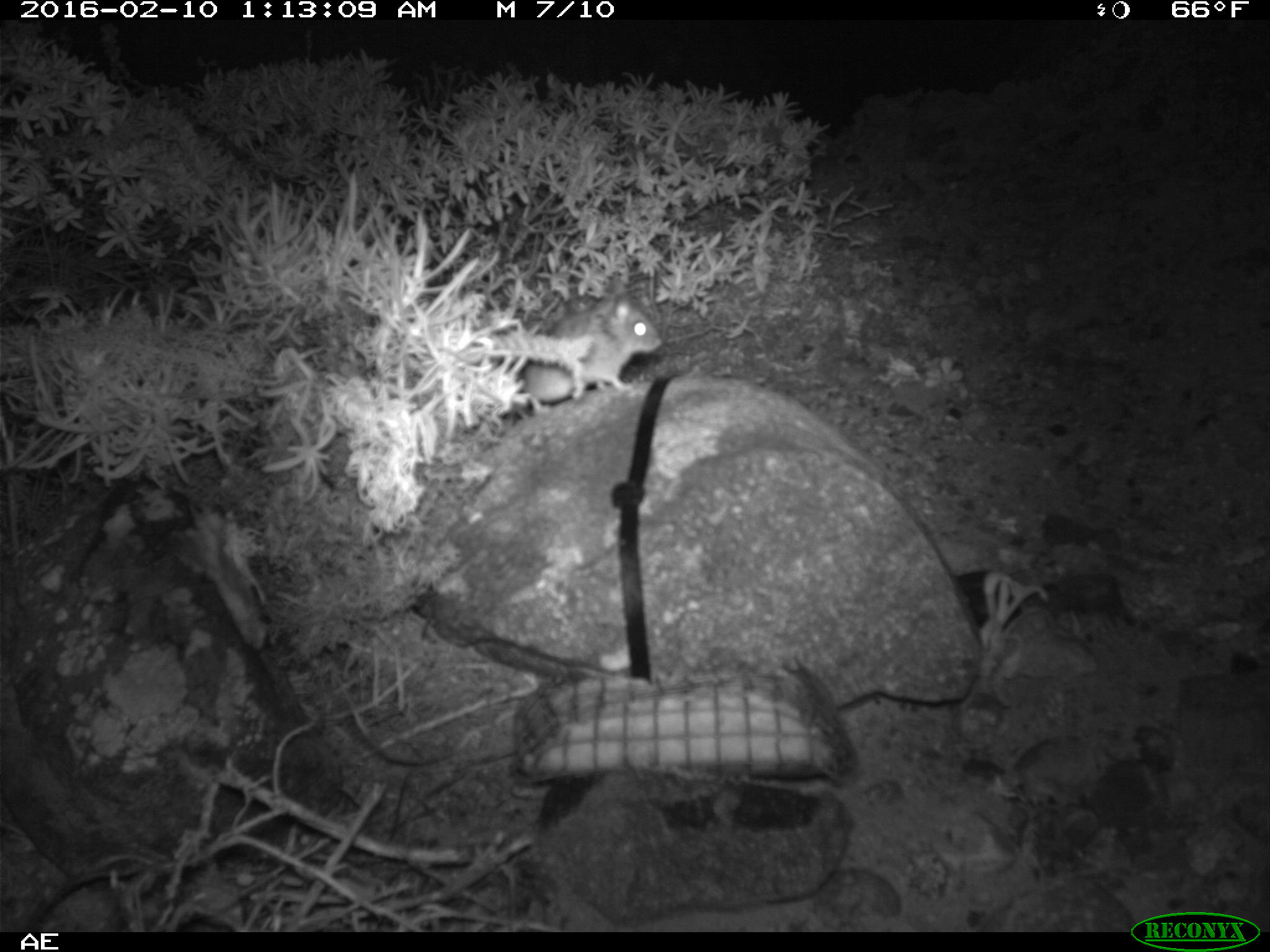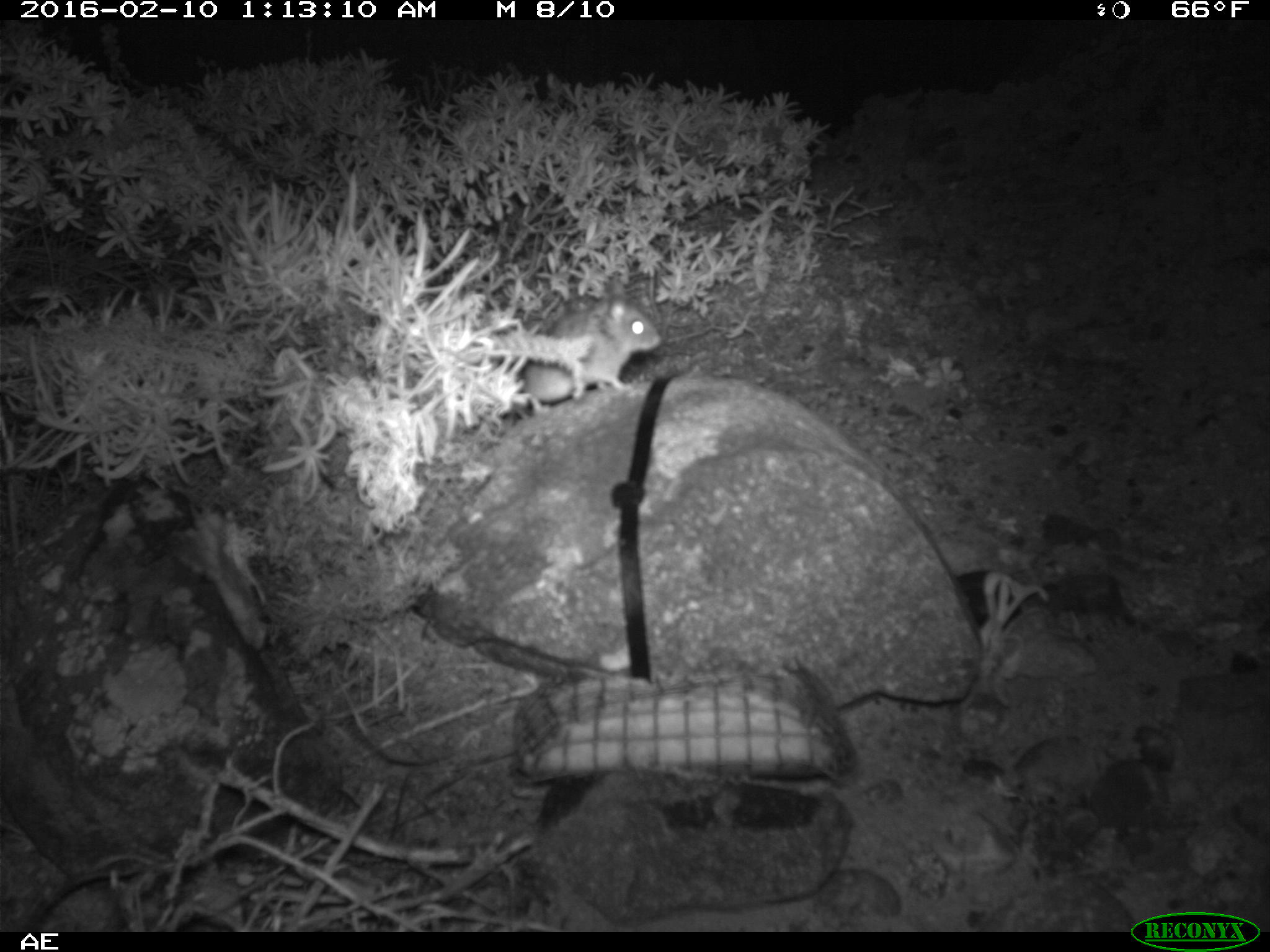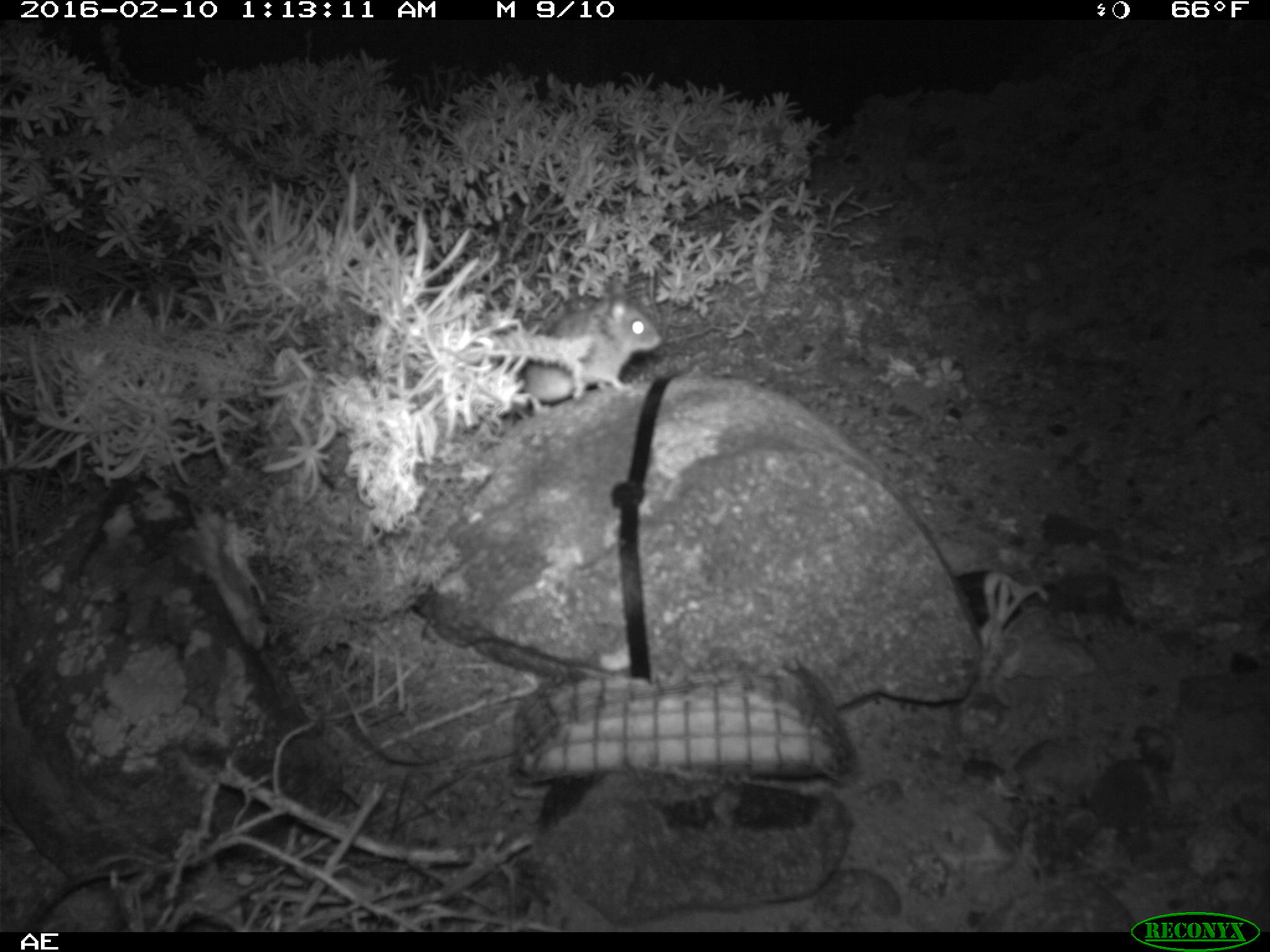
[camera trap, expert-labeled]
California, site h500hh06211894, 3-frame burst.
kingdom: Animalia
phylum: Chordata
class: Mammalia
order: Rodentia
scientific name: Rodentia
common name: rodent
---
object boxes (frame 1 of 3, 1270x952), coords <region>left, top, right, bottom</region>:
rodent: <region>518, 267, 663, 411</region>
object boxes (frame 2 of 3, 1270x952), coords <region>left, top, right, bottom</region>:
rodent: <region>520, 277, 660, 415</region>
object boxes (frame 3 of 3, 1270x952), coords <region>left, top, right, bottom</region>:
rodent: <region>517, 278, 660, 403</region>